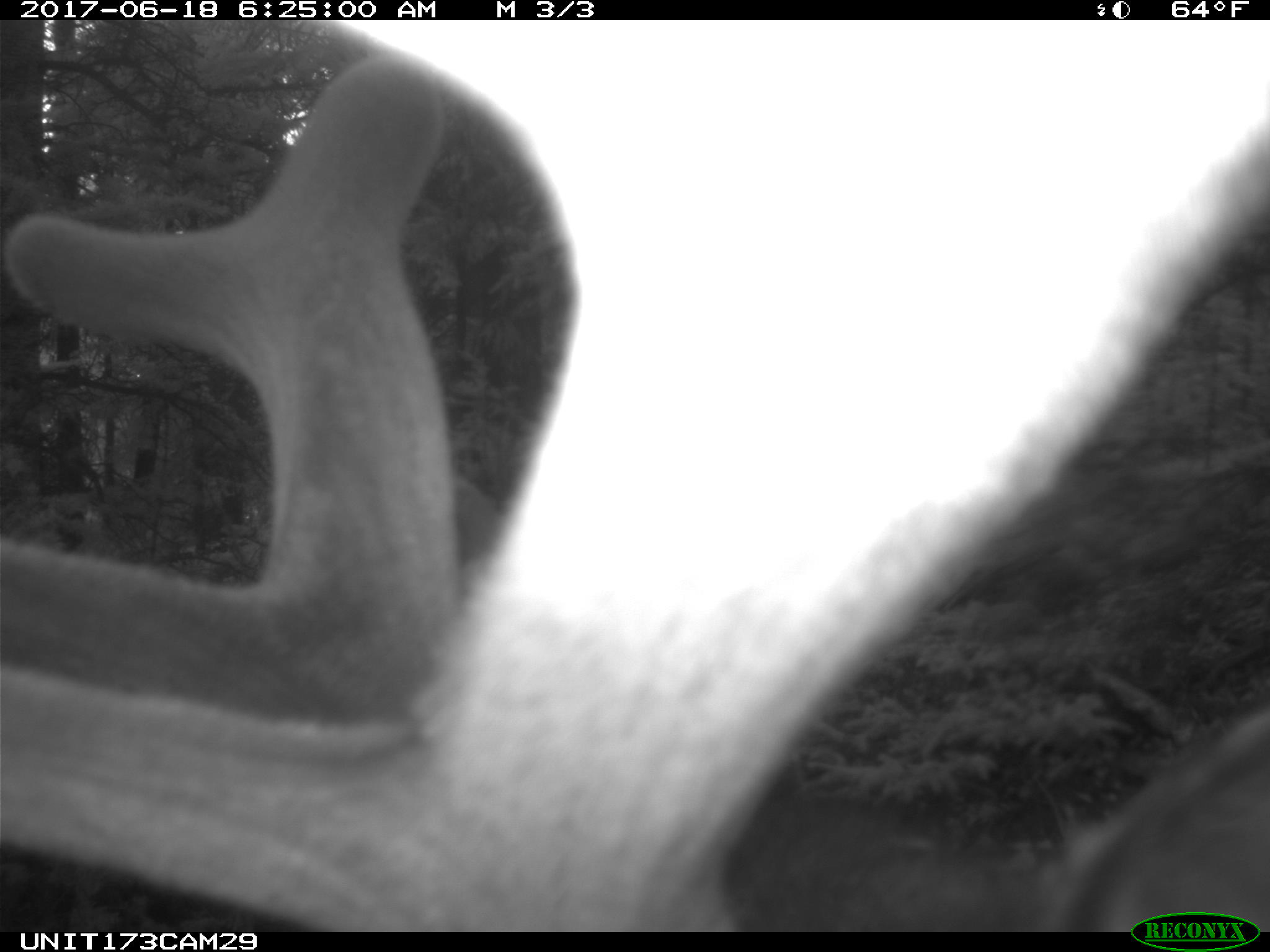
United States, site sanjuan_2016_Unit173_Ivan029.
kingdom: Animalia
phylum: Chordata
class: Mammalia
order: Artiodactyla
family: Cervidae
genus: Cervus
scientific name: Cervus elaphus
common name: red deer